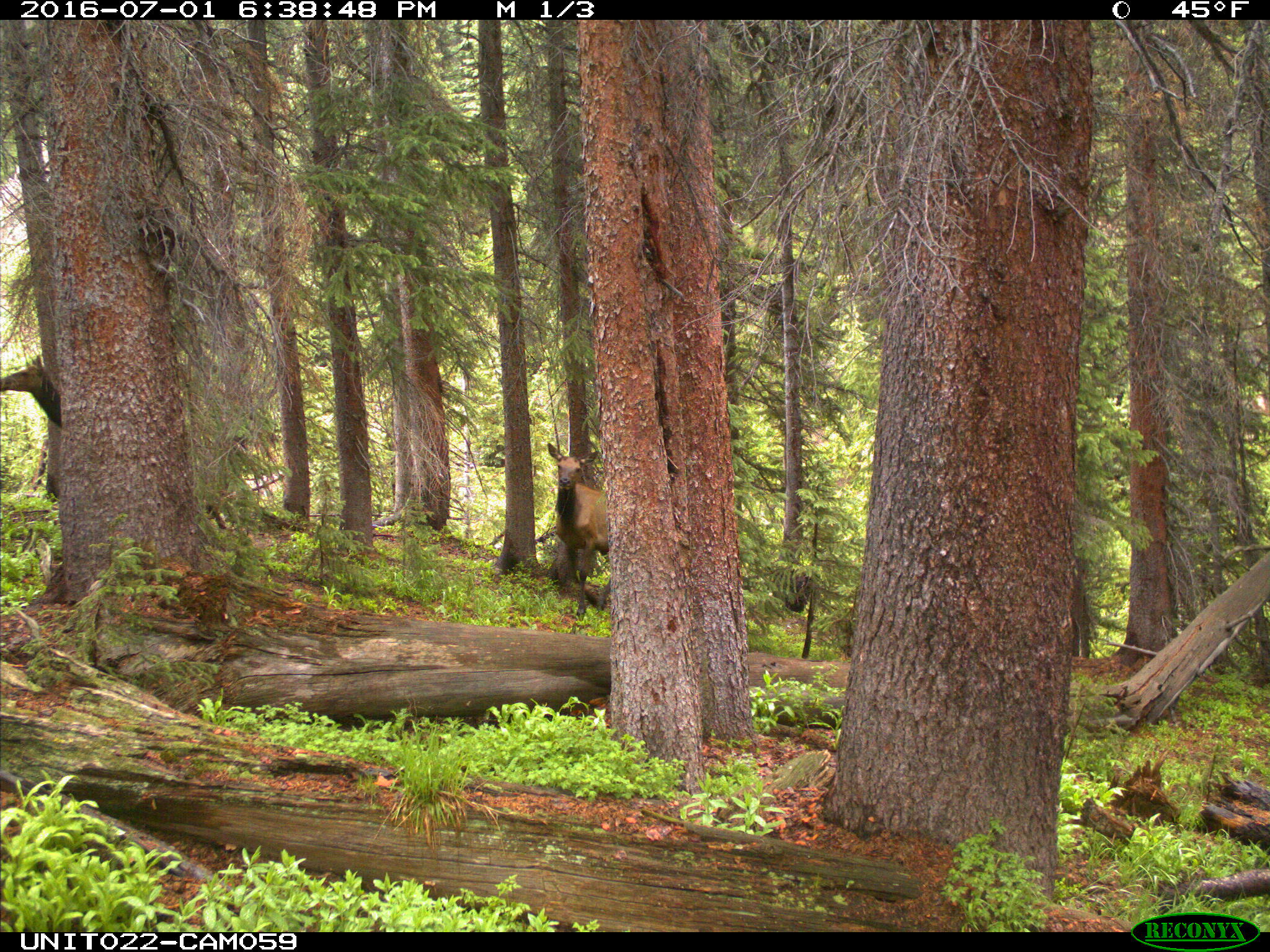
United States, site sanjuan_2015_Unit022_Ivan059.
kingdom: Animalia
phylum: Chordata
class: Mammalia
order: Artiodactyla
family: Cervidae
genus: Cervus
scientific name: Cervus elaphus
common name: red deer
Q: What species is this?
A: Cervus elaphus (red deer).